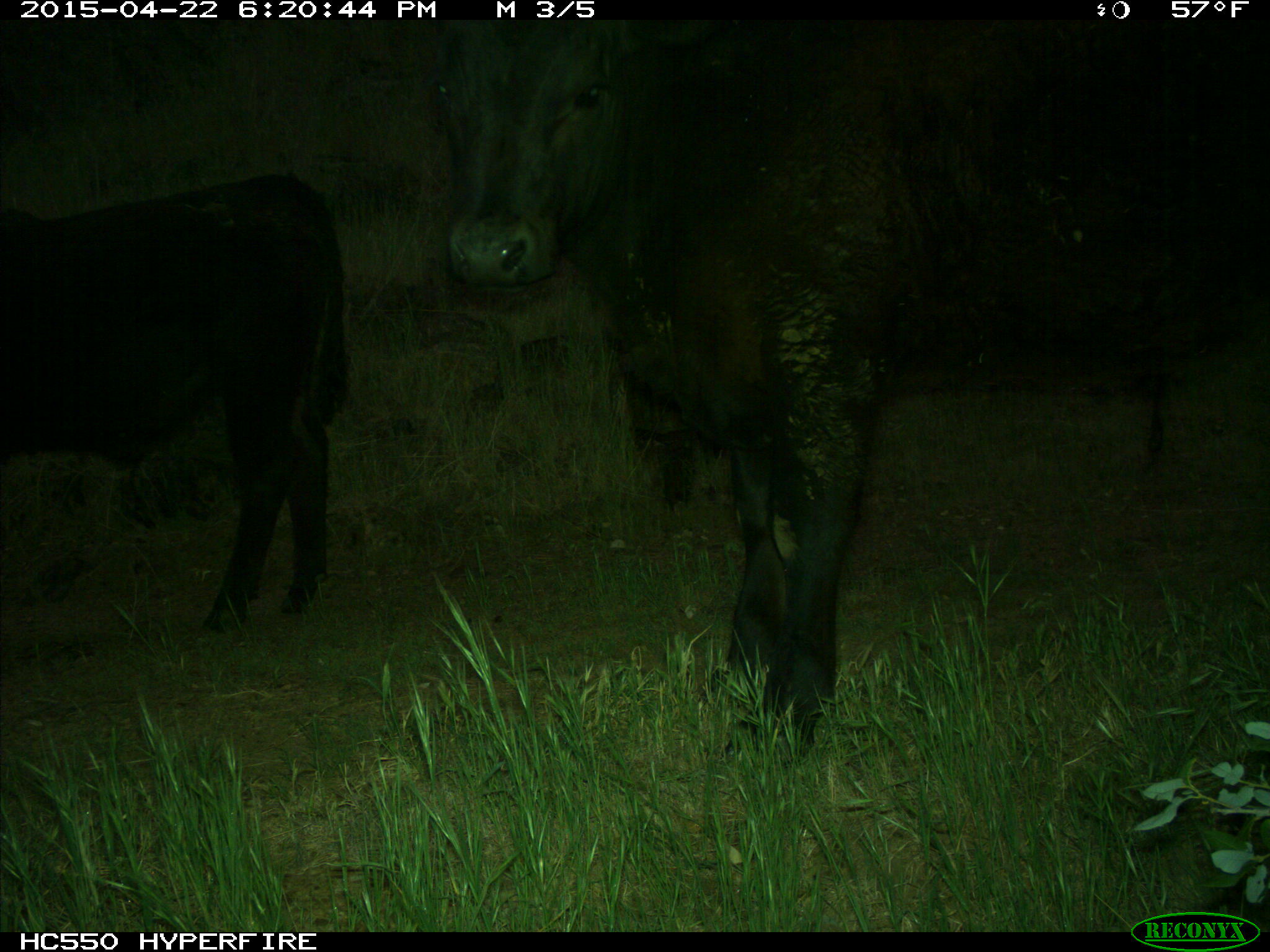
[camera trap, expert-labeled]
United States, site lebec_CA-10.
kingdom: Animalia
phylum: Chordata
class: Mammalia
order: Artiodactyla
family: Bovidae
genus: Bos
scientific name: Bos taurus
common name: domestic cow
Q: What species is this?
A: Bos taurus (domestic cow).